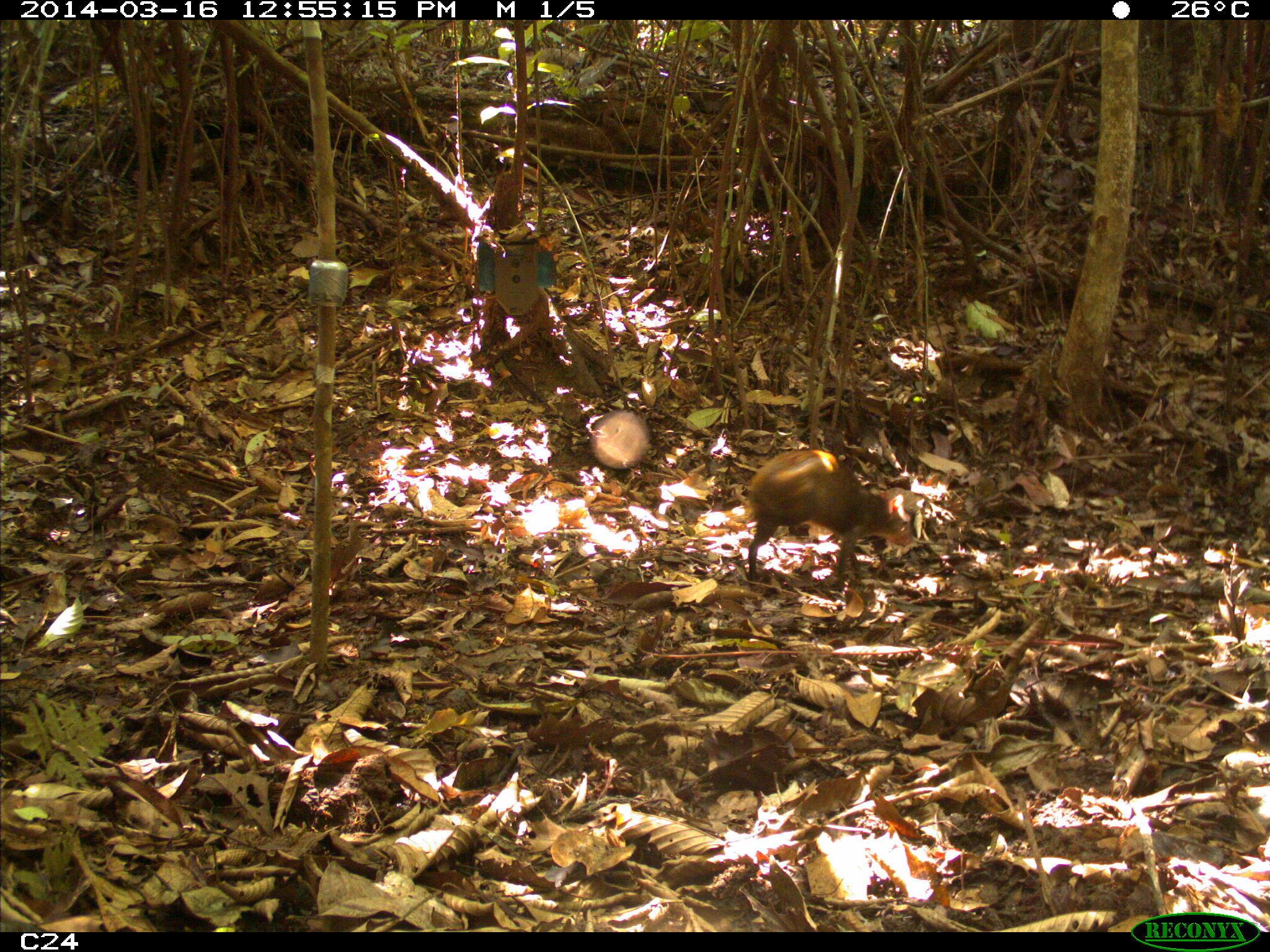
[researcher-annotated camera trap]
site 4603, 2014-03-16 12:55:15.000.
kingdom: Animalia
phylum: Chordata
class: Mammalia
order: Rodentia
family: Dasyproctidae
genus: Dasyprocta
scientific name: Dasyprocta leporina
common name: red-rumped agouti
Dasyprocta leporina (red-rumped agouti), count 1, age adult.